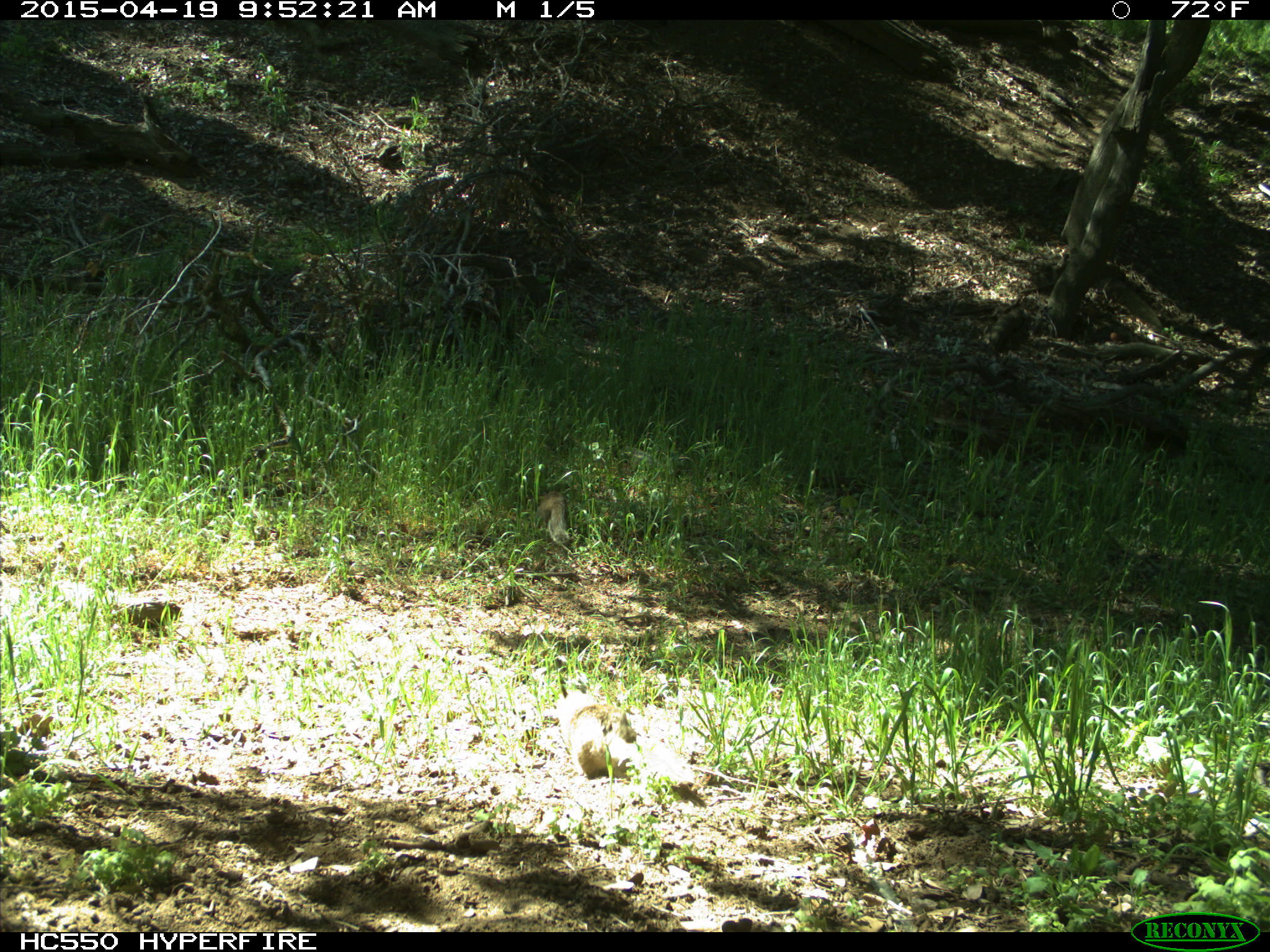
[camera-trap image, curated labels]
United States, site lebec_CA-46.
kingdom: Animalia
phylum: Chordata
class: Mammalia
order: Rodentia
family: Sciuridae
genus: Otospermophilus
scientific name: Otospermophilus beecheyi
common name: california ground squirrel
Otospermophilus beecheyi (california ground squirrel).